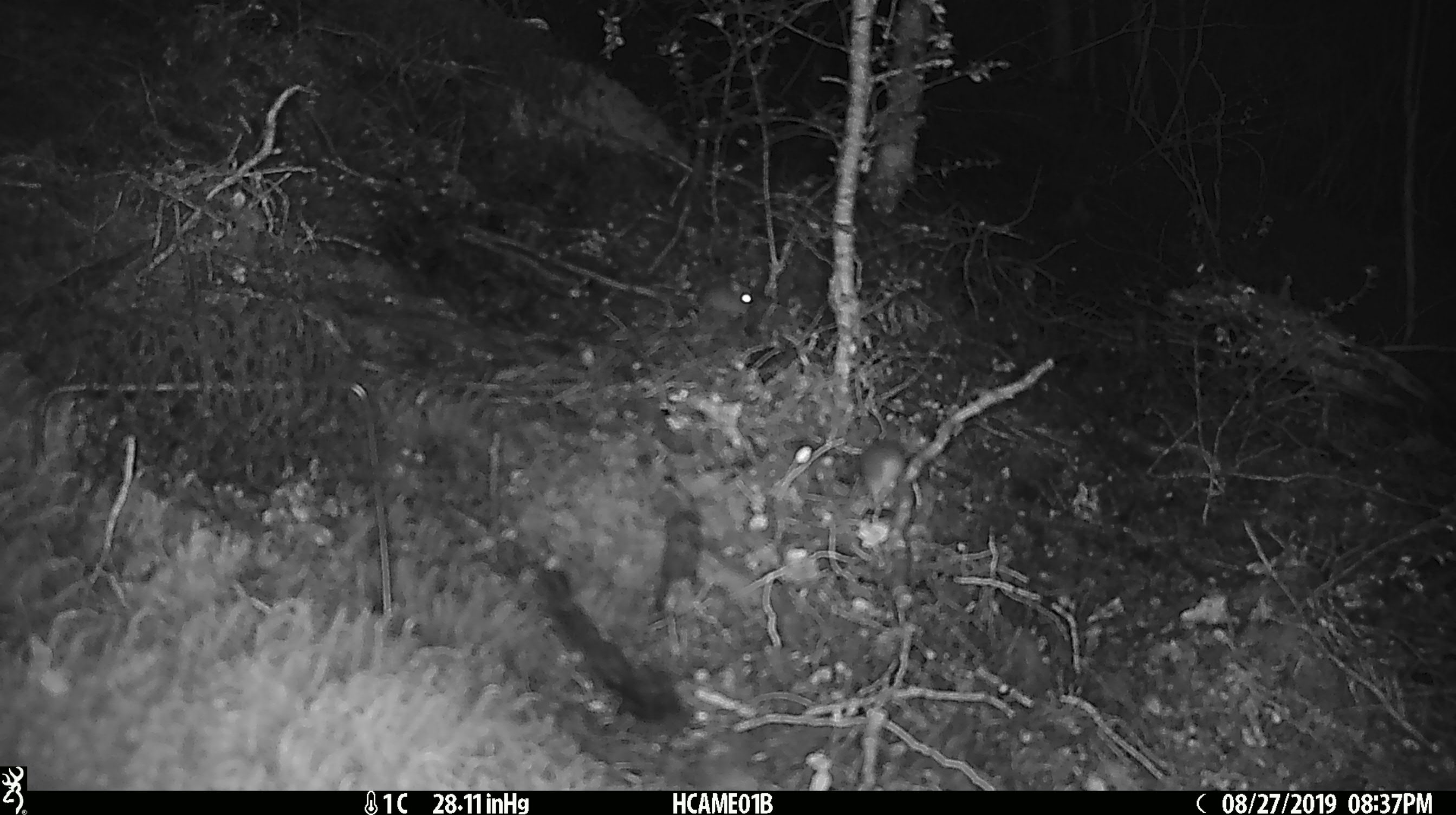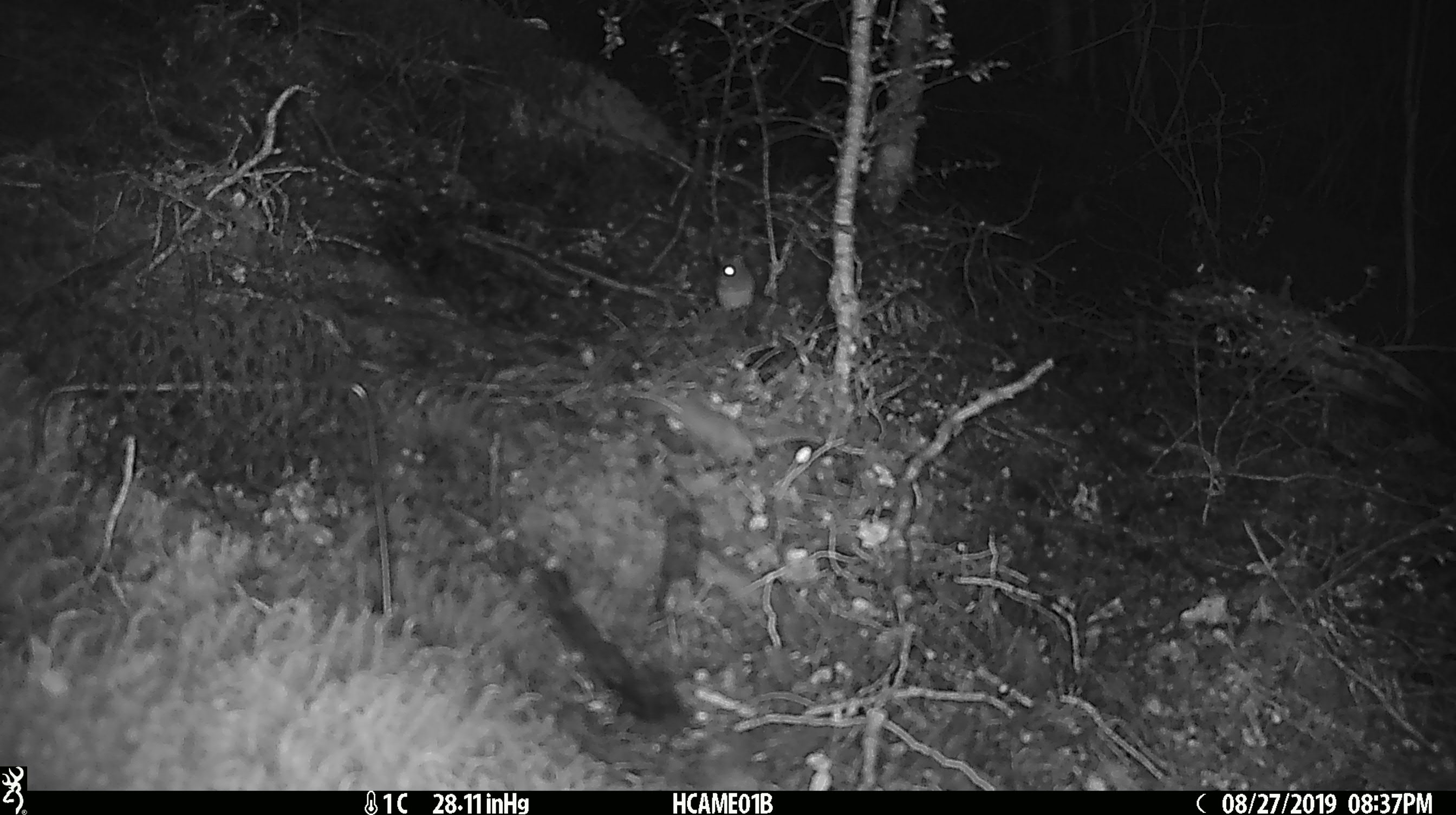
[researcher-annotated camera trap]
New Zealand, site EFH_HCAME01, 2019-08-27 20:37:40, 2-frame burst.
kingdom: Animalia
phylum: Chordata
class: Mammalia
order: Rodentia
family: Muridae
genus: Mus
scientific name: Mus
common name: mouse